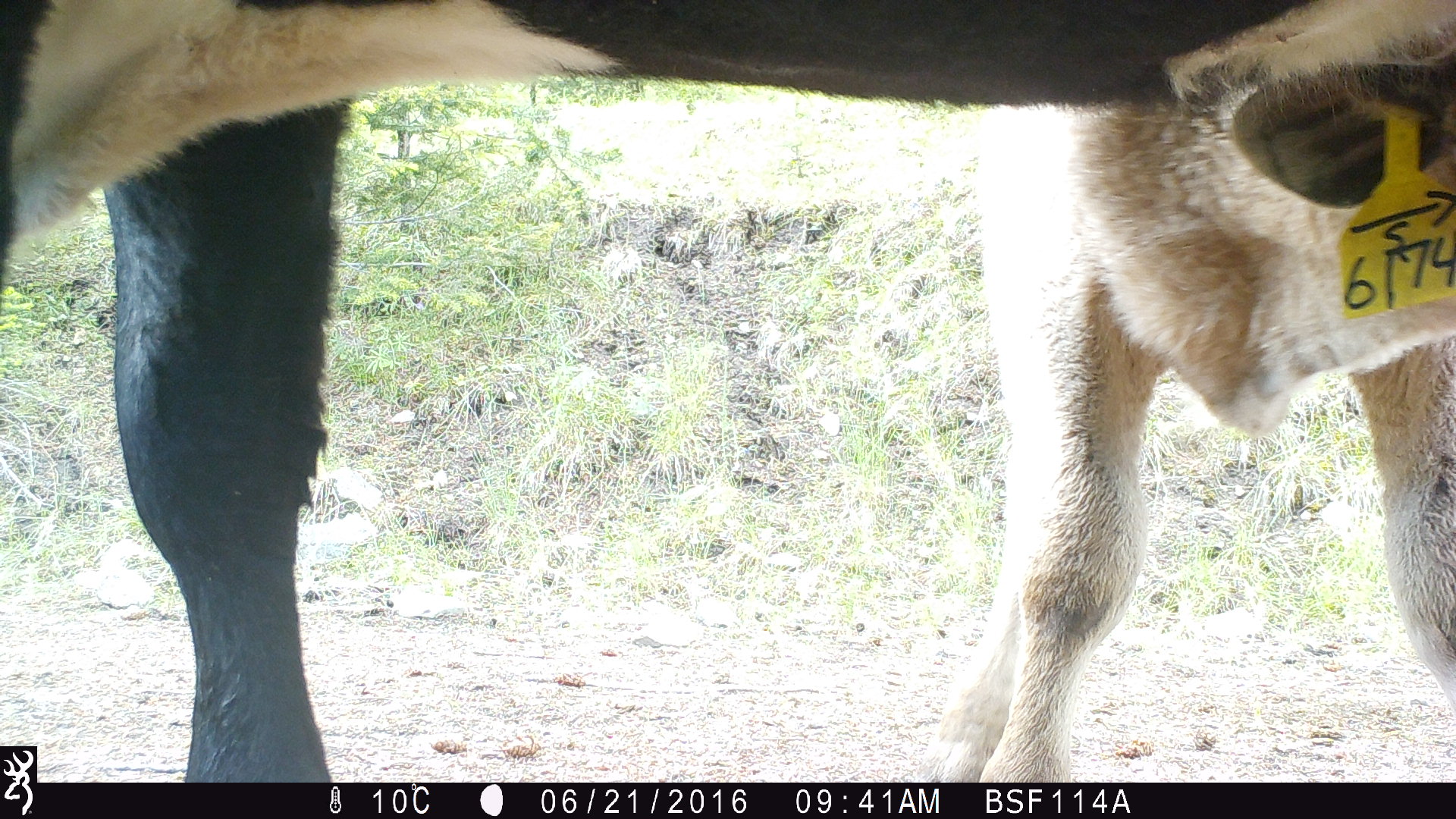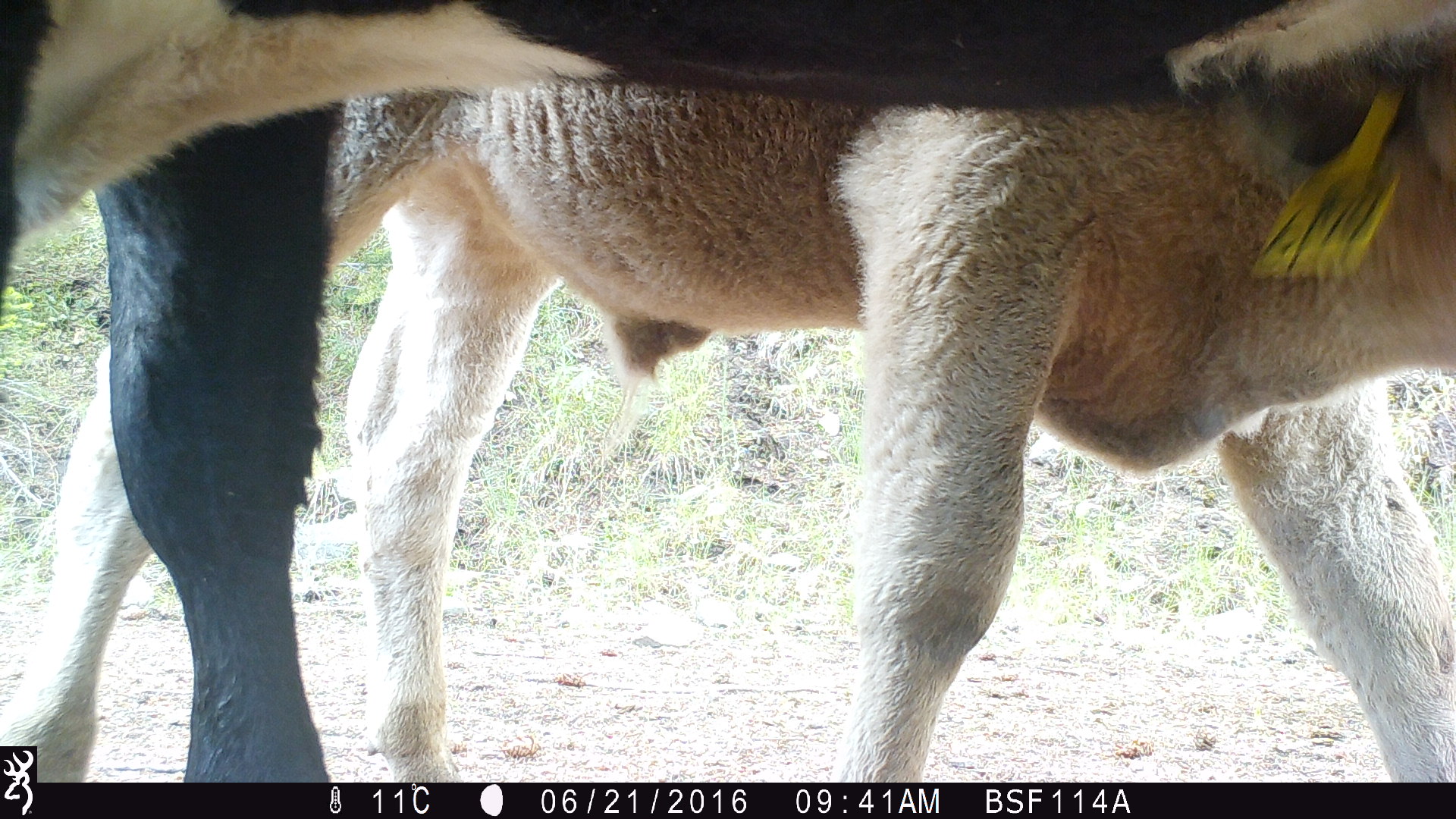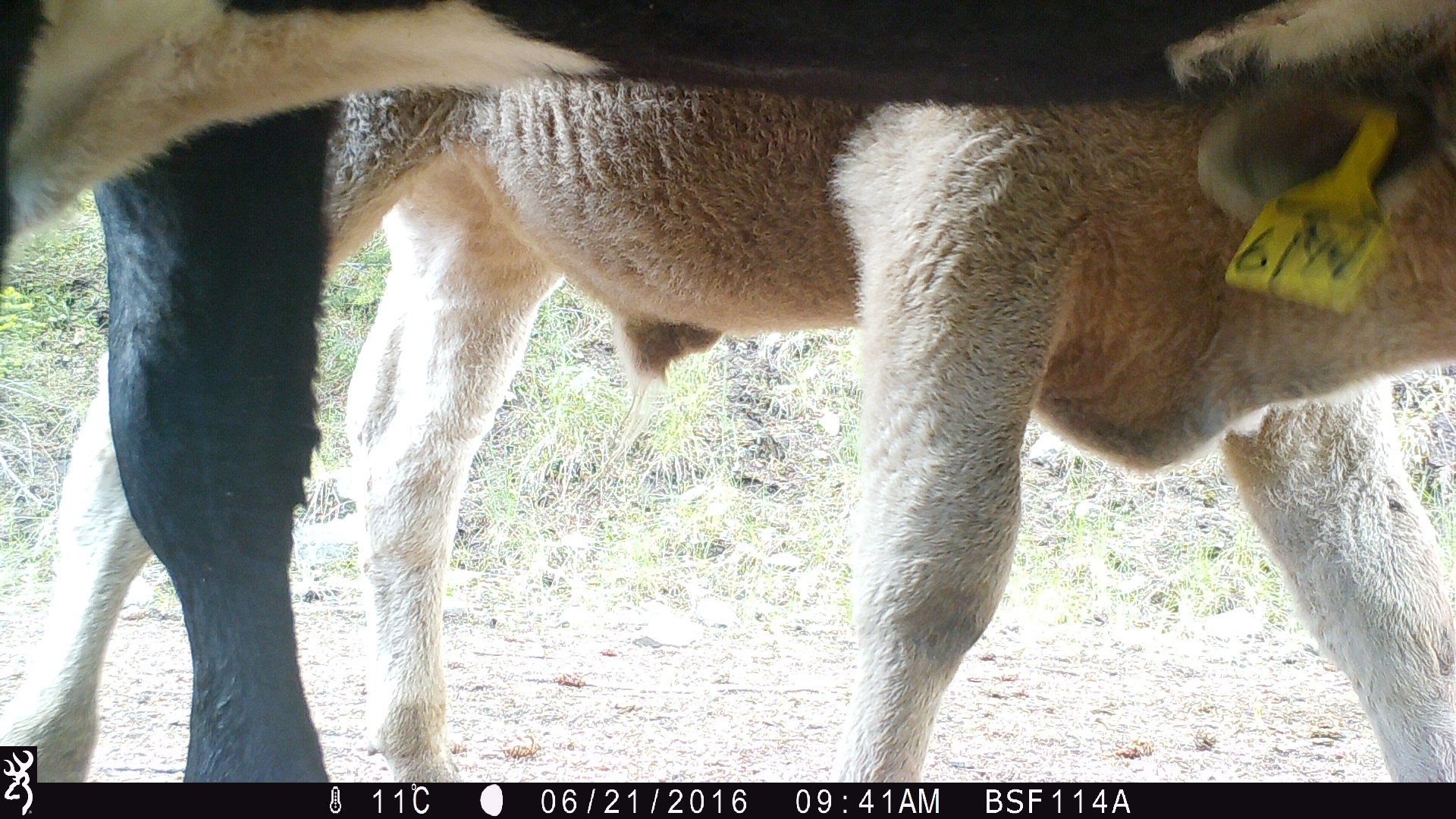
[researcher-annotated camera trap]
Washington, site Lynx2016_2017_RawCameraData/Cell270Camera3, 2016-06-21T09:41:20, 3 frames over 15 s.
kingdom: Animalia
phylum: Chordata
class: Mammalia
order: Artiodactyla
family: Bovidae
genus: Bos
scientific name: Bos taurus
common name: domestic cattle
Domestic cattle (Bos taurus). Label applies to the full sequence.